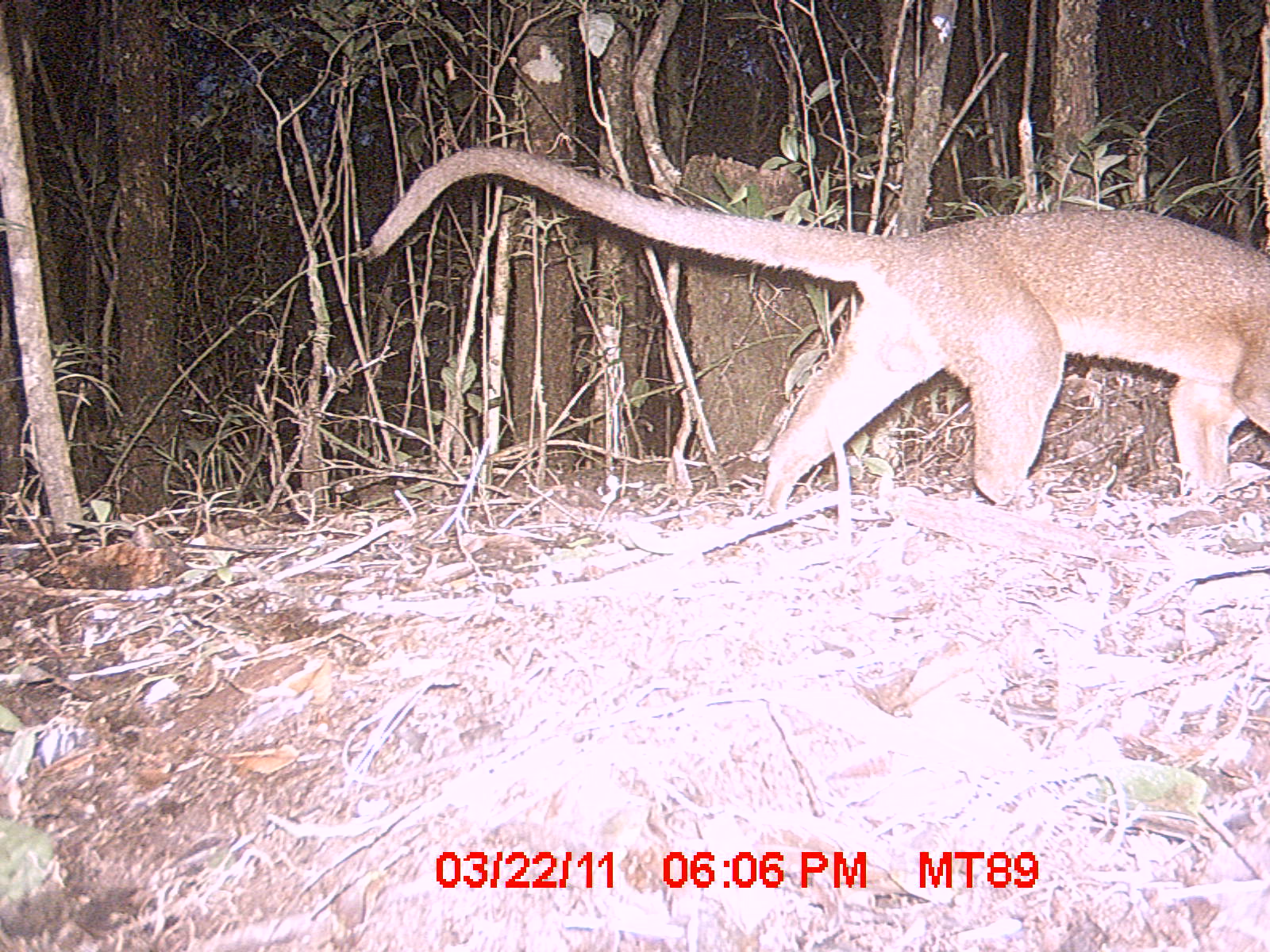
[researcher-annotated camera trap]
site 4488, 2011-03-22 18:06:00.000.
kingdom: Animalia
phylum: Chordata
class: Mammalia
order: Carnivora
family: Eupleridae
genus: Cryptoprocta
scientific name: Cryptoprocta ferox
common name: fossa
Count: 1.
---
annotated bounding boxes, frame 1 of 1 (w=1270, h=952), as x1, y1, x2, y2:
cryptoprocta ferox: 363, 144, 1269, 513